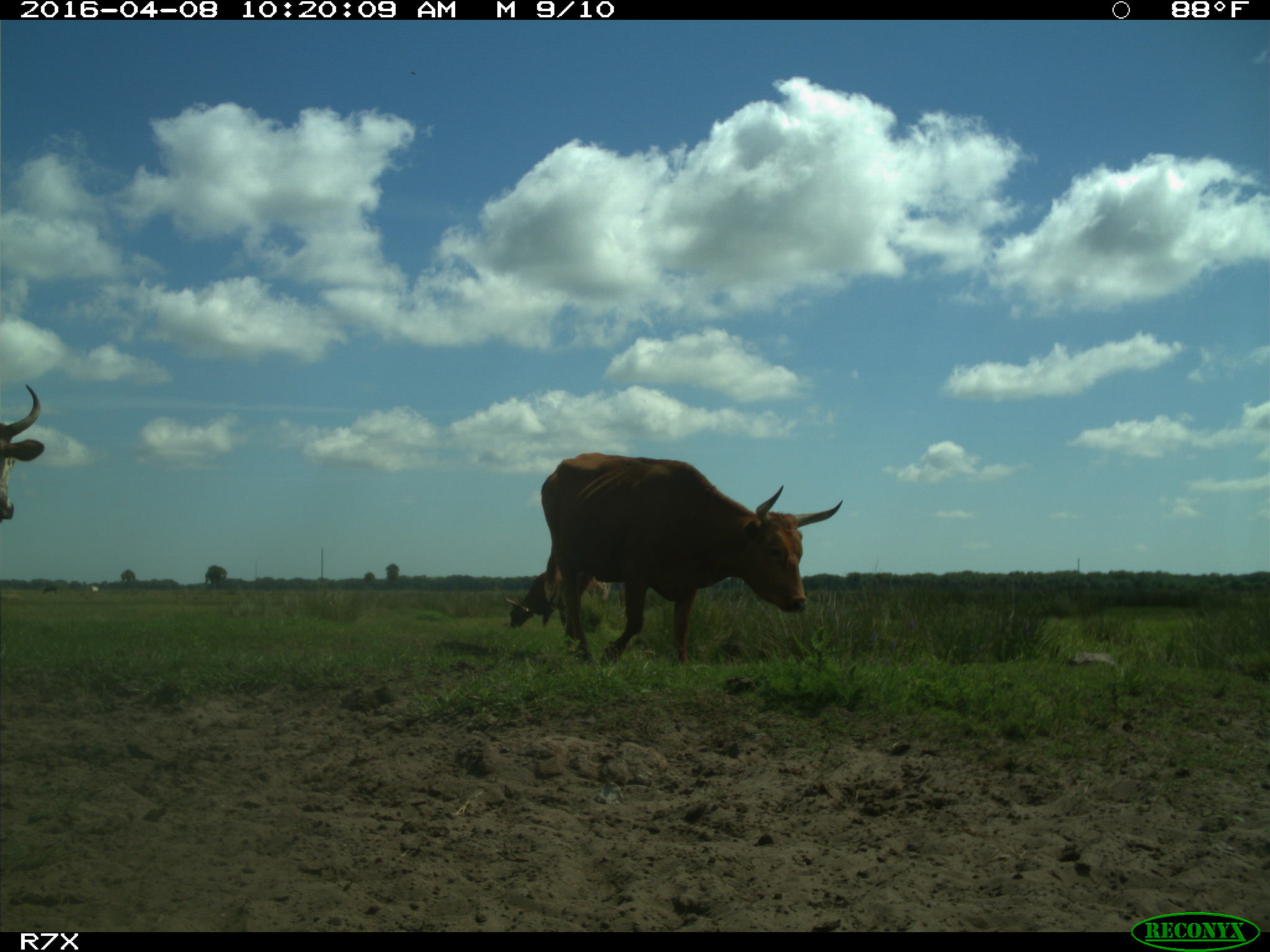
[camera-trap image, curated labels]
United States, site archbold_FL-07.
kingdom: Animalia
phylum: Chordata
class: Mammalia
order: Artiodactyla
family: Bovidae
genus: Bos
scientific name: Bos taurus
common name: domestic cow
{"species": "Bos taurus (domestic cow)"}